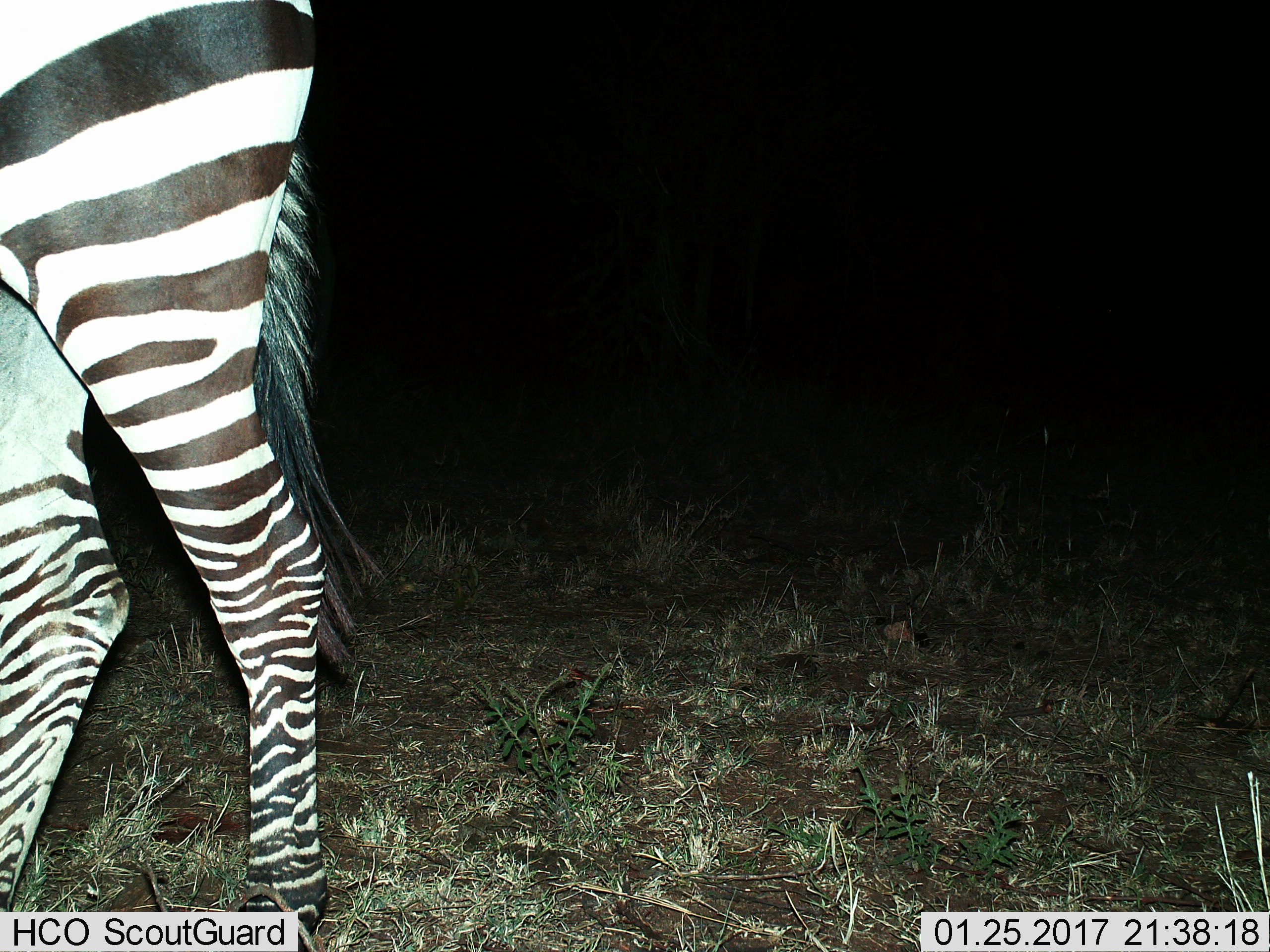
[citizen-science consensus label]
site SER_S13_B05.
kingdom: Animalia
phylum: Chordata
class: Mammalia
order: Perissodactyla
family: Equidae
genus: Equus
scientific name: Equus quagga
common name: plains zebra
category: zebraplains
Zebraplains (plains zebra) (Equus quagga), count 1. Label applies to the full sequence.